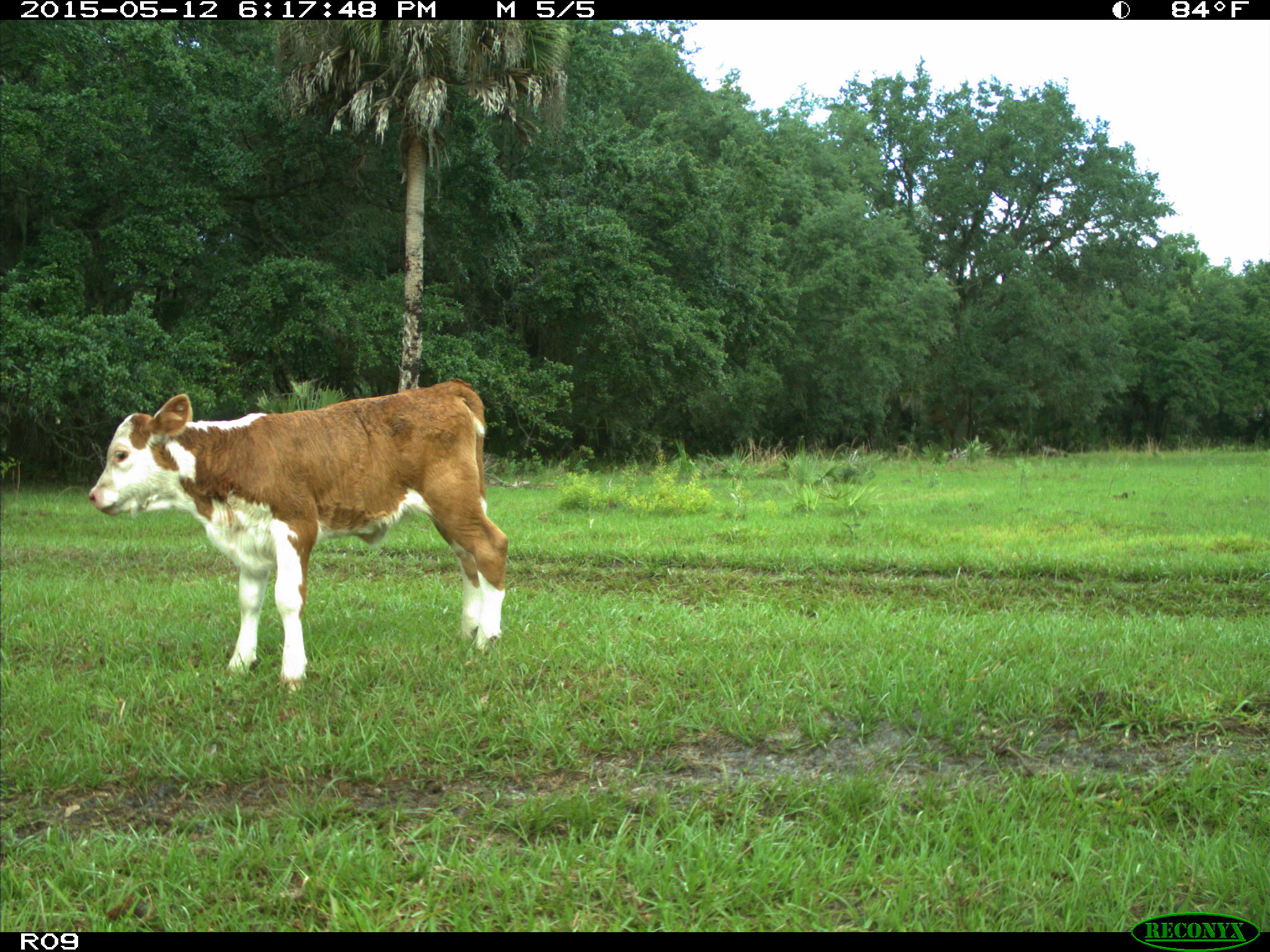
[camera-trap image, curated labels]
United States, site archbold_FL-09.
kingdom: Animalia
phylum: Chordata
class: Mammalia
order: Artiodactyla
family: Bovidae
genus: Bos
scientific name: Bos taurus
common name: domestic cow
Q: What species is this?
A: Bos taurus (domestic cow).